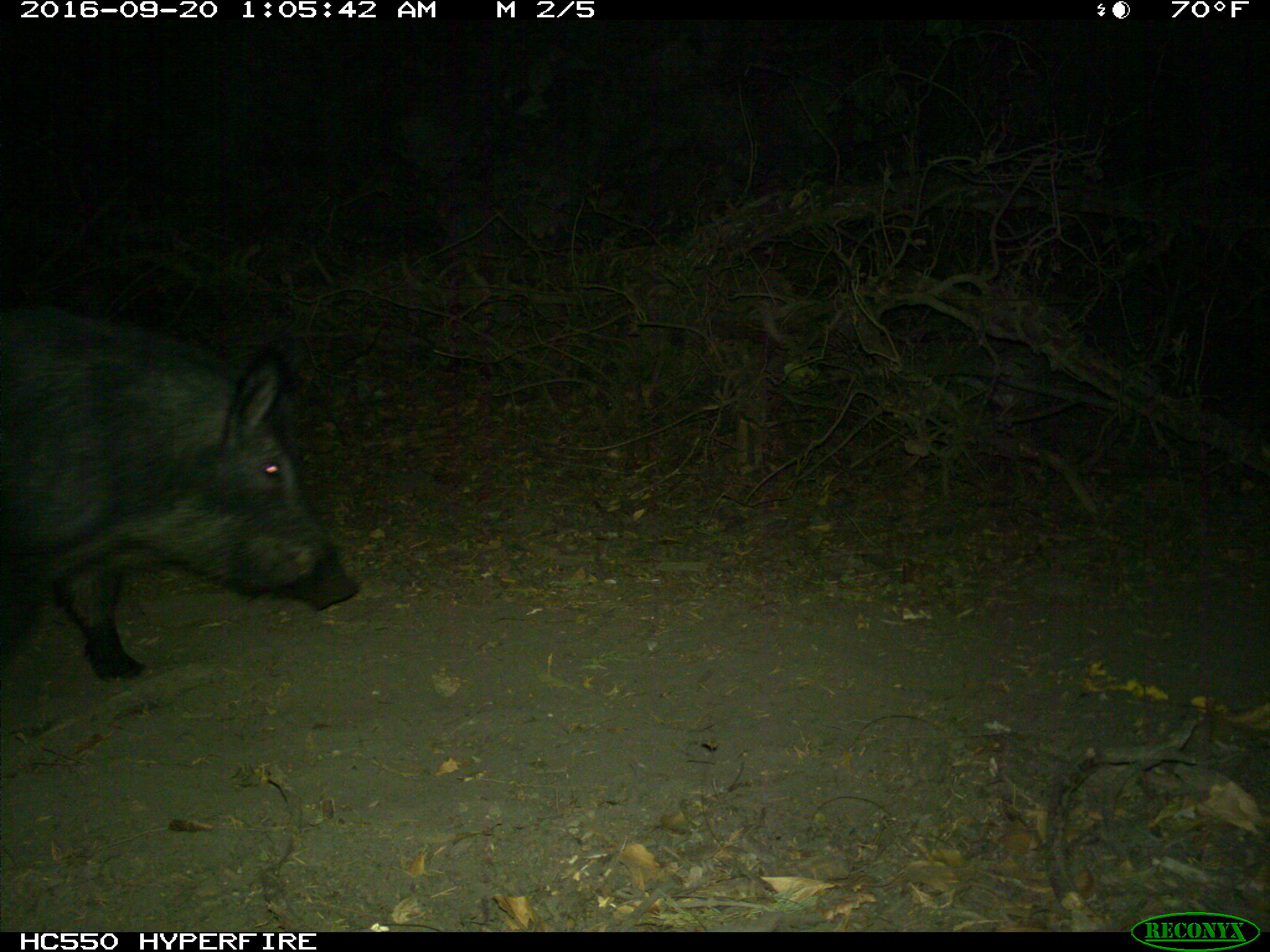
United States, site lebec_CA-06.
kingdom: Animalia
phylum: Chordata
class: Mammalia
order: Artiodactyla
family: Suidae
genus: Sus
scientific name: Sus scrofa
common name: wild boar